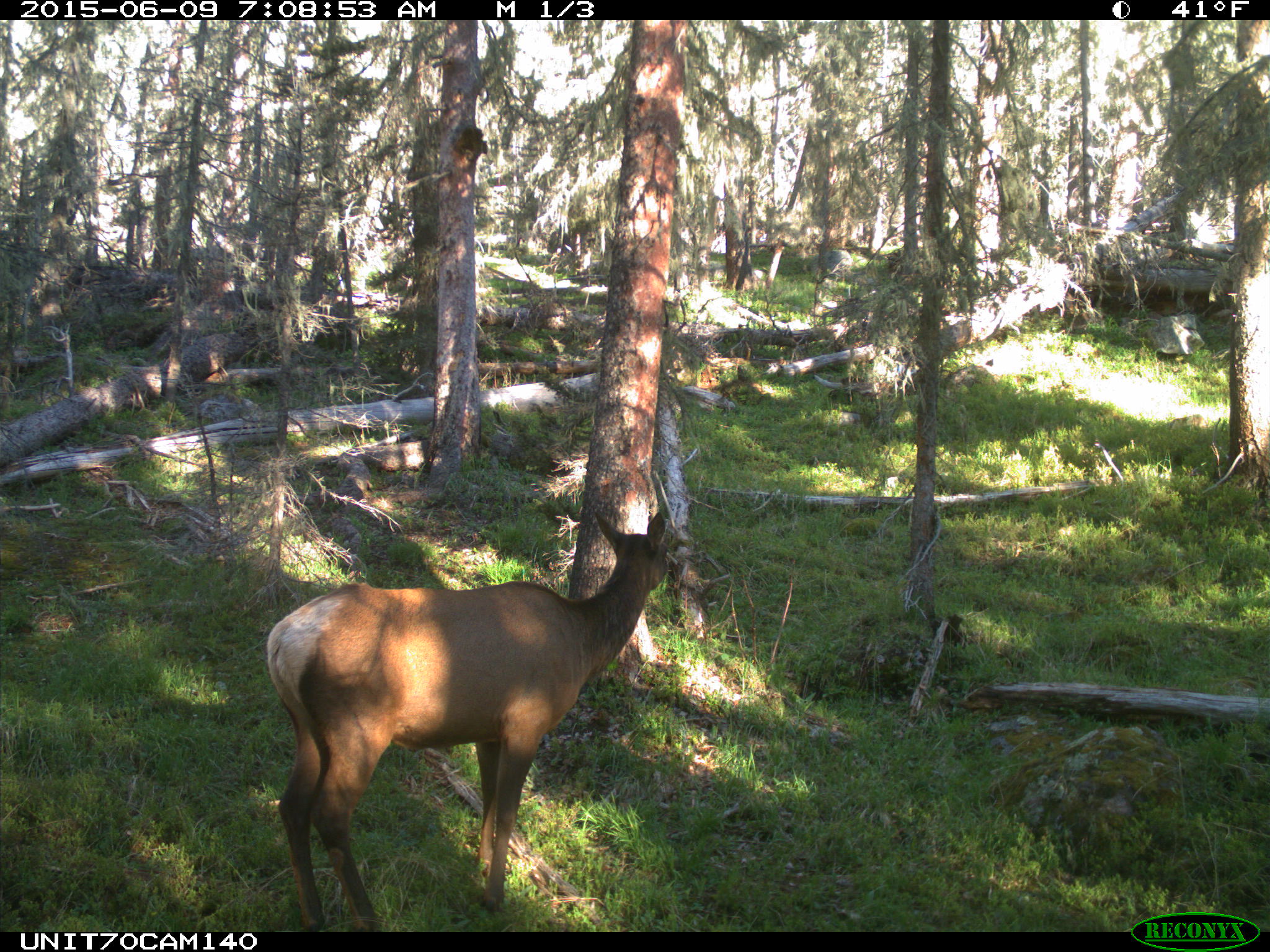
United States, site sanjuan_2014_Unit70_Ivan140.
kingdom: Animalia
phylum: Chordata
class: Mammalia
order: Artiodactyla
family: Cervidae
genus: Cervus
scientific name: Cervus elaphus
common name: red deer